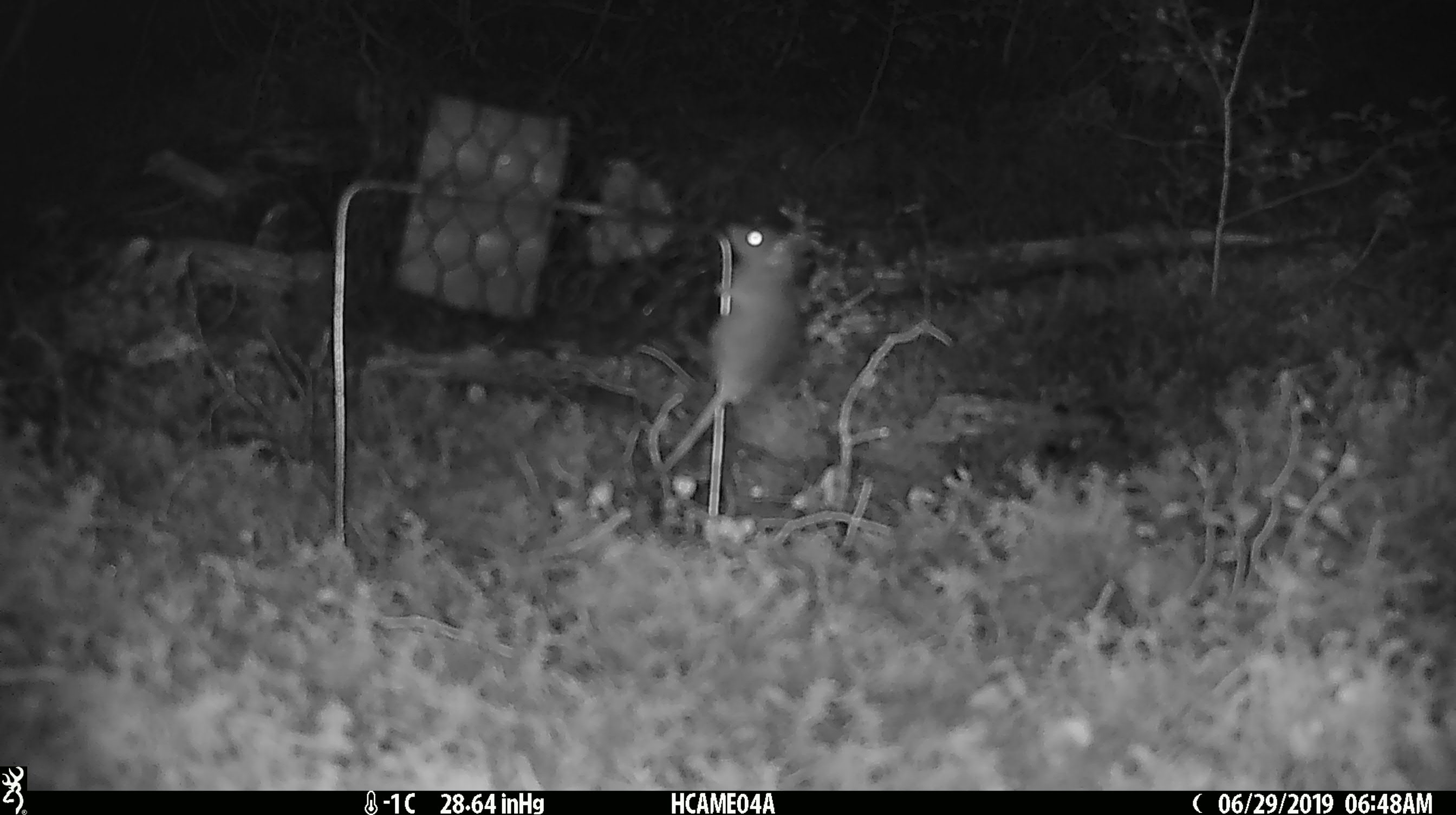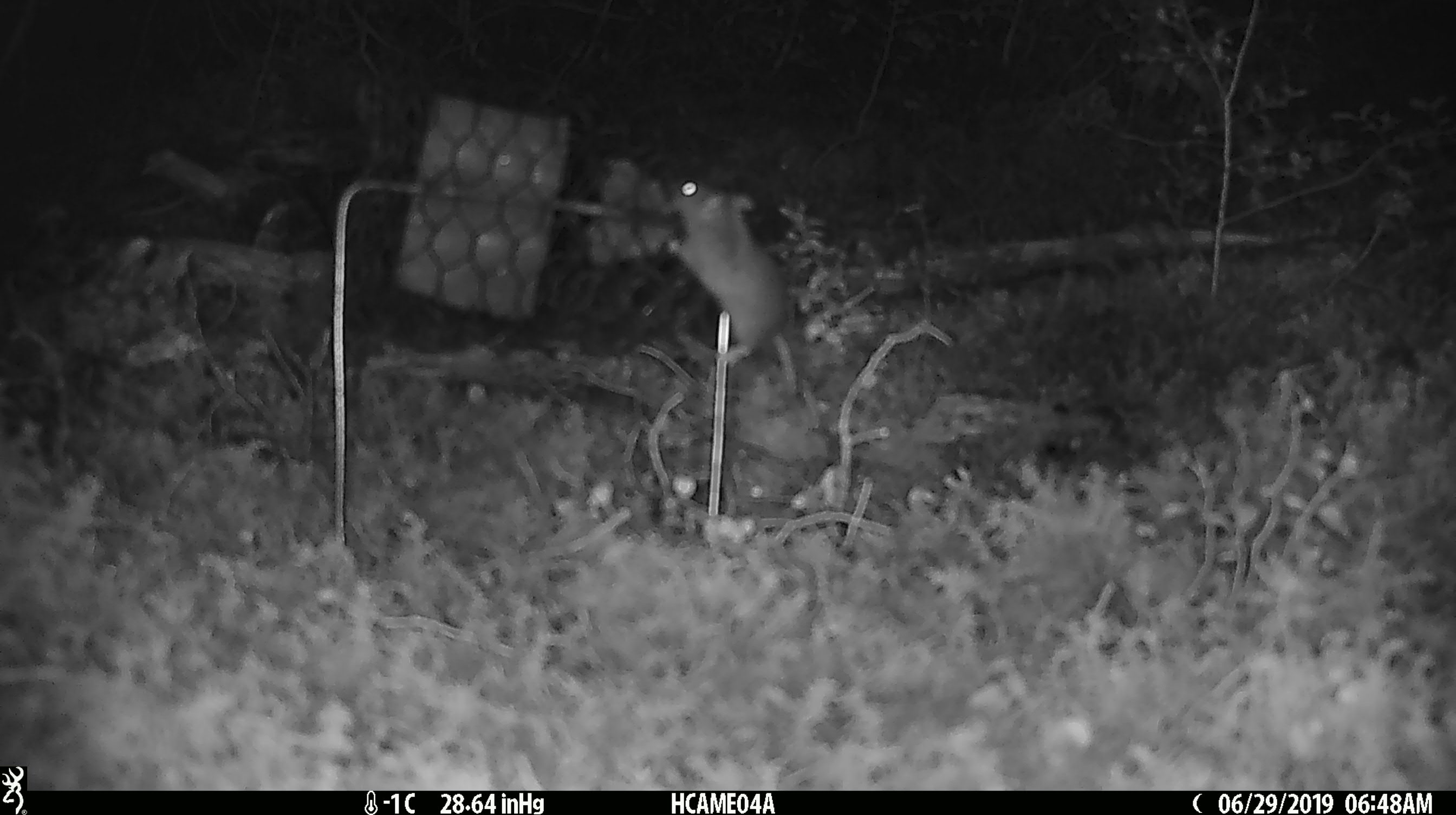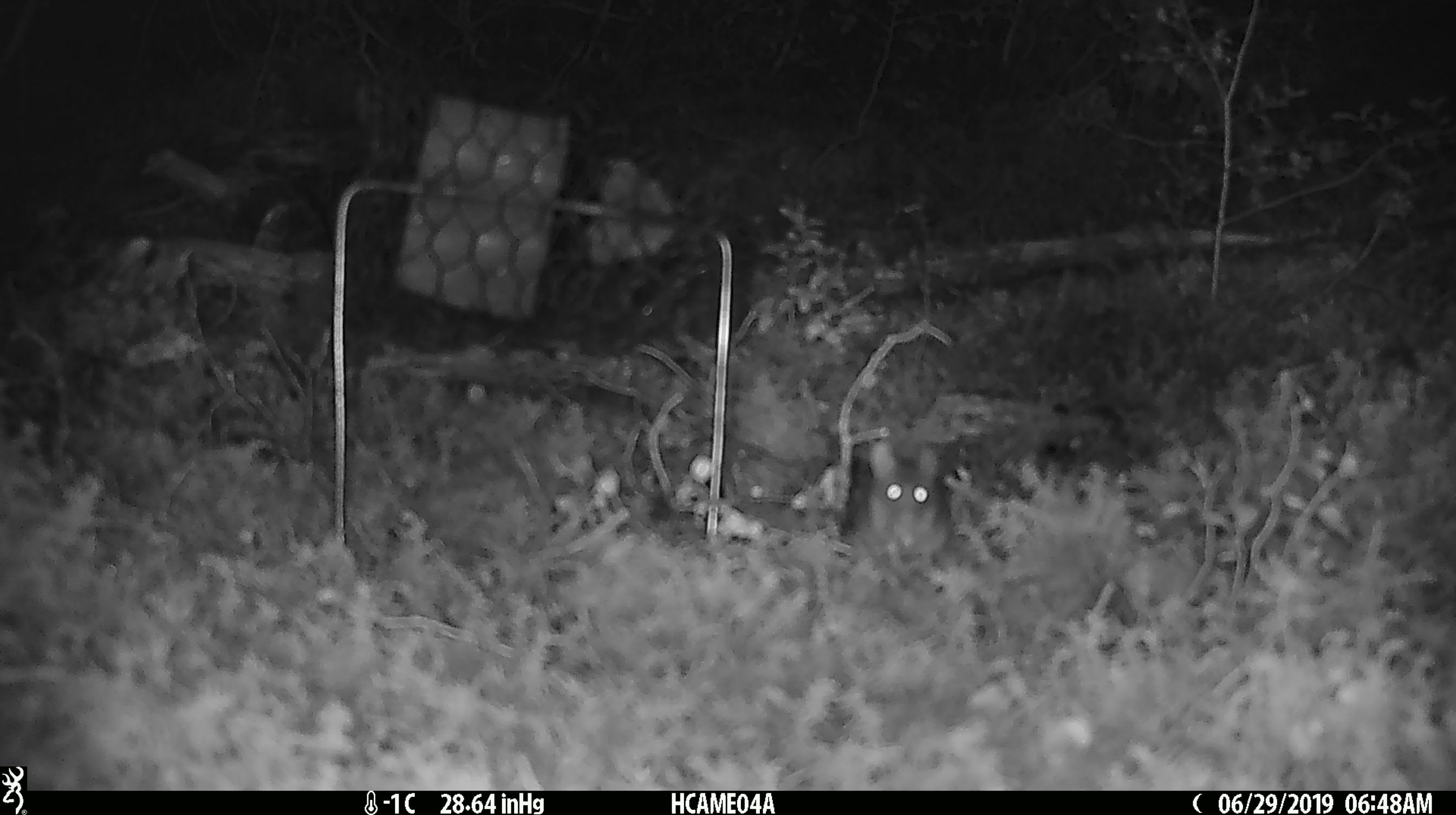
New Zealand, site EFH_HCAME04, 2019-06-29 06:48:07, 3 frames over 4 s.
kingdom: Animalia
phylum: Chordata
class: Mammalia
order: Rodentia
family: Muridae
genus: Mus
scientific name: Mus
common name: mouse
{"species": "mouse (Mus)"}